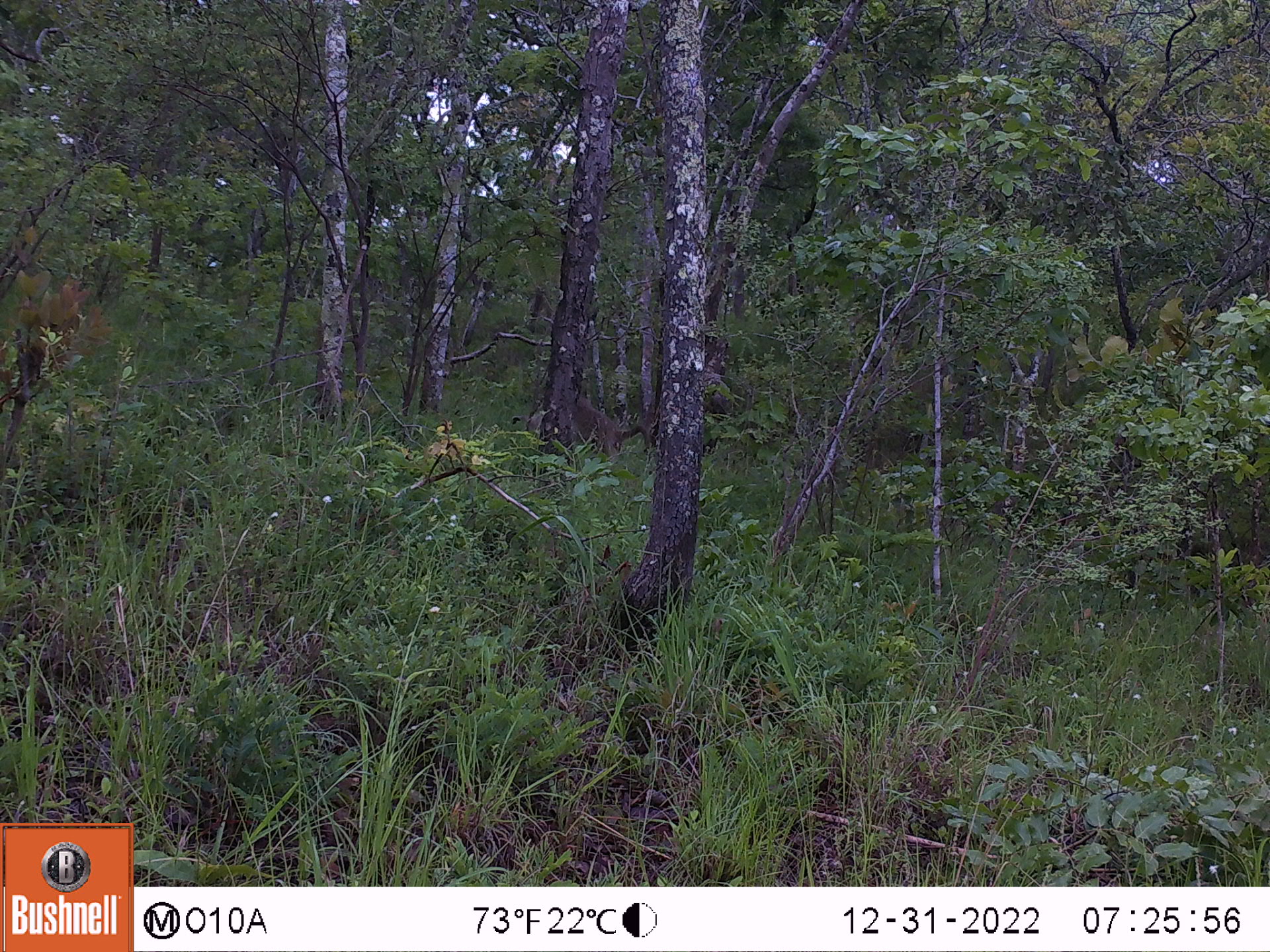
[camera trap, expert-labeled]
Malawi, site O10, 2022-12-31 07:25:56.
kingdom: Animalia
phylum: Chordata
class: Mammalia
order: Primates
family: Cercopithecidae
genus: Papio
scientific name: Papio cynocephalus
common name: yellow baboon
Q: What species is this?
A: Yellow baboon (Papio cynocephalus).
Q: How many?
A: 1.